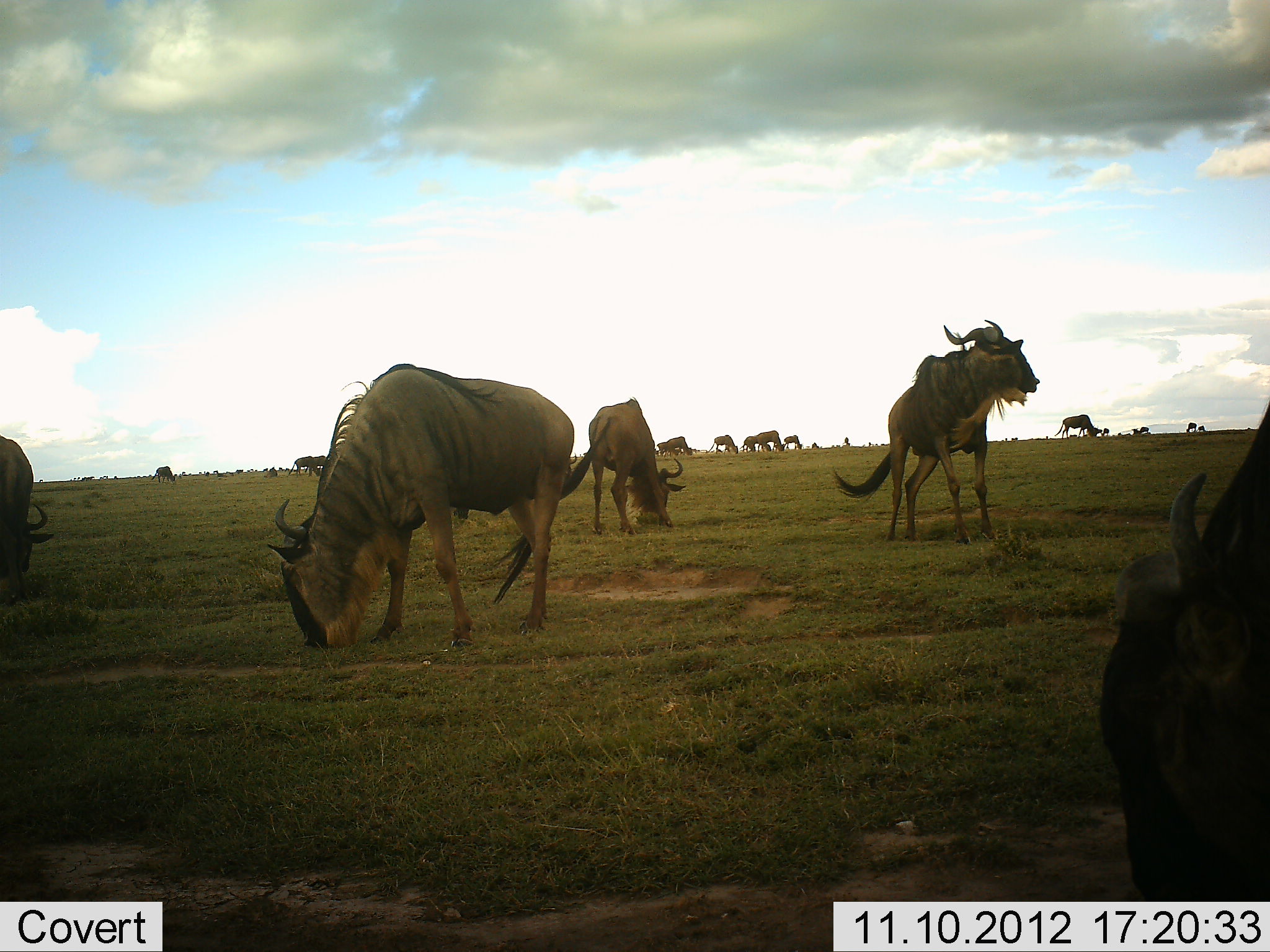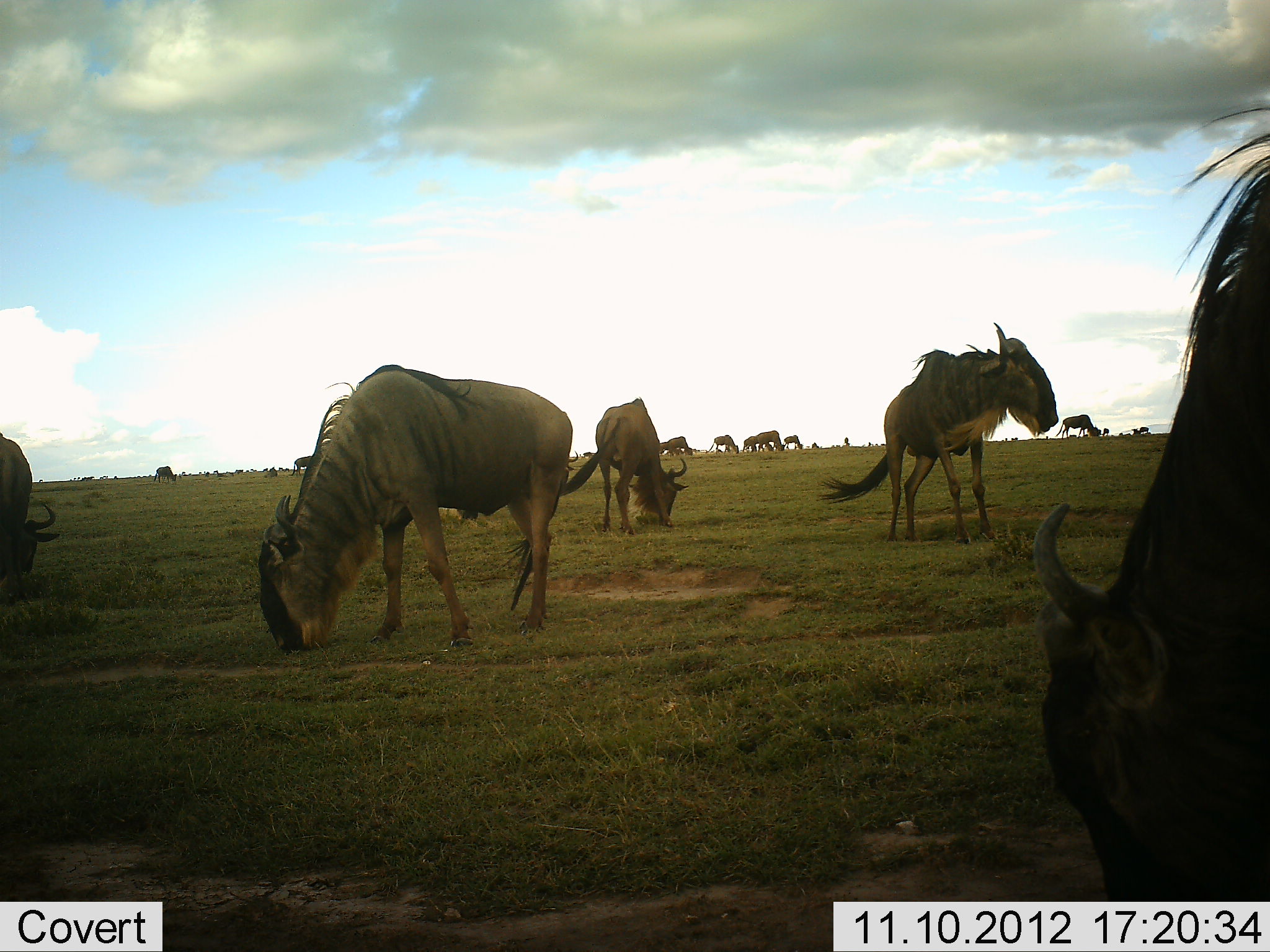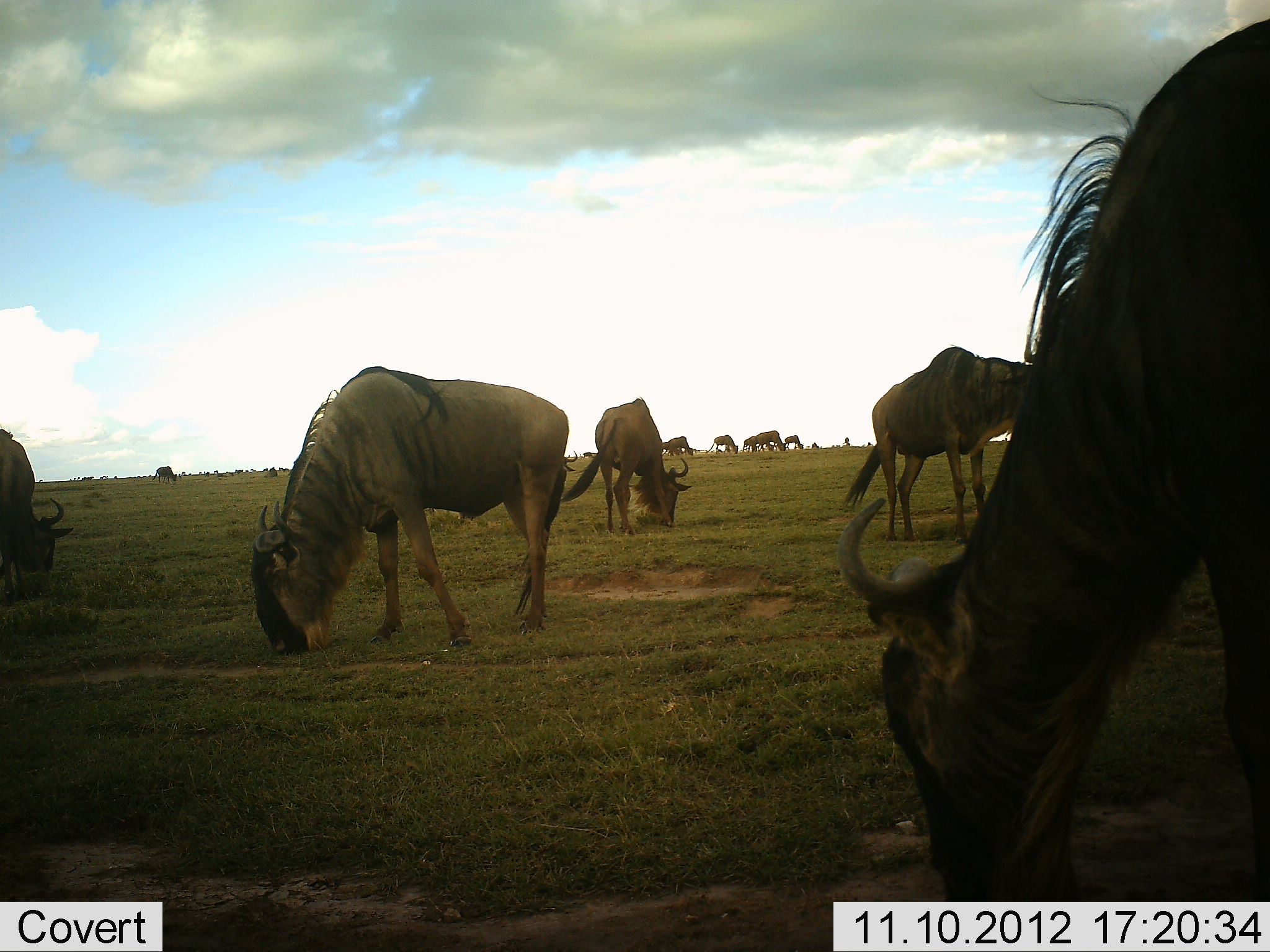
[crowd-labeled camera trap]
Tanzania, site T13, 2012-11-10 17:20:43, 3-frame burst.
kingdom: Animalia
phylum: Chordata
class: Mammalia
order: Artiodactyla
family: Bovidae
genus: Connochaetes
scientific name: Connochaetes taurinus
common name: blue wildebeest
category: wildebeest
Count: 11-50.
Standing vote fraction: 70%.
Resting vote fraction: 0%.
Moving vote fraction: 30%.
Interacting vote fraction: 0%.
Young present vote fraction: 0%.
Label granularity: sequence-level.